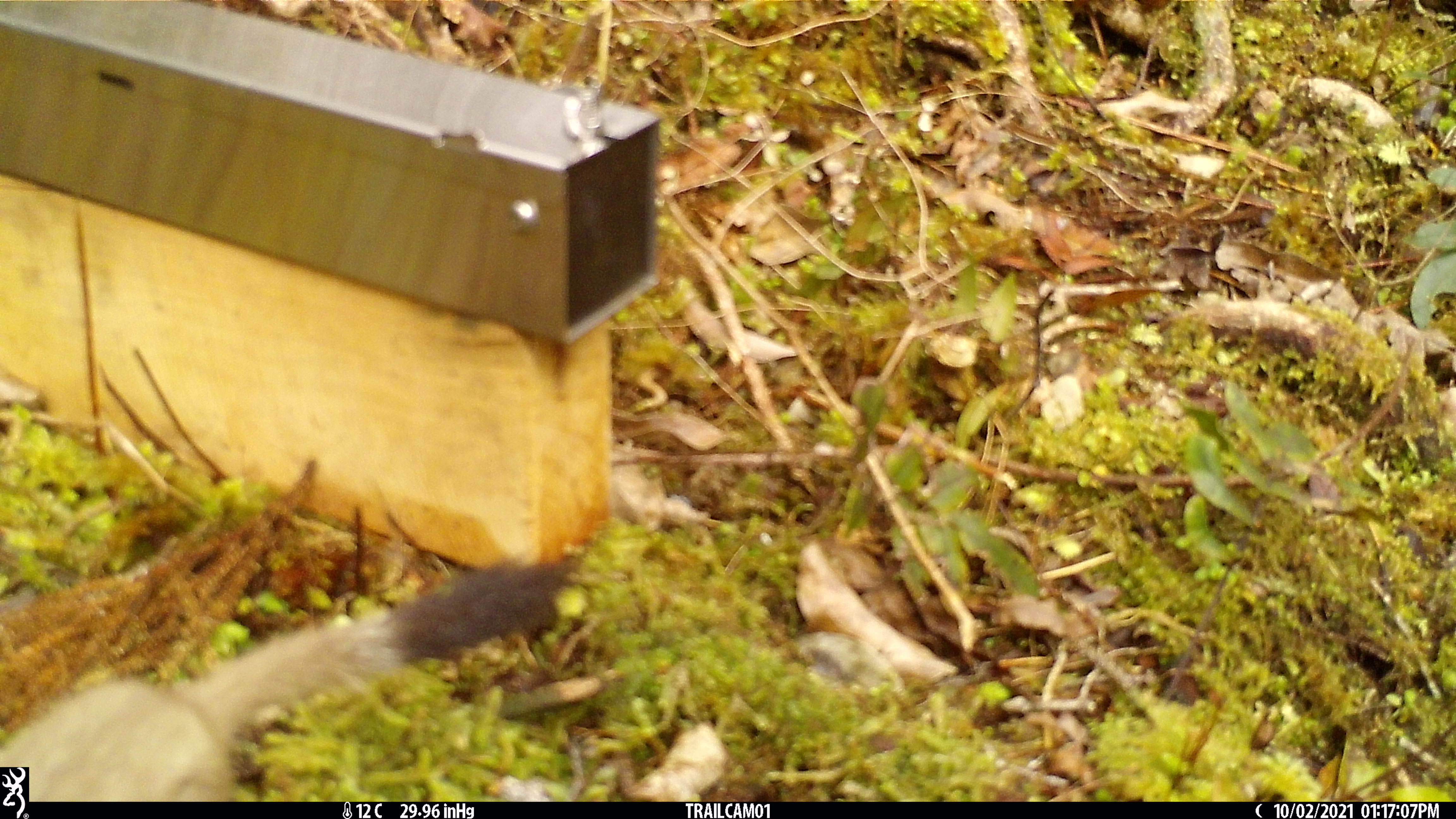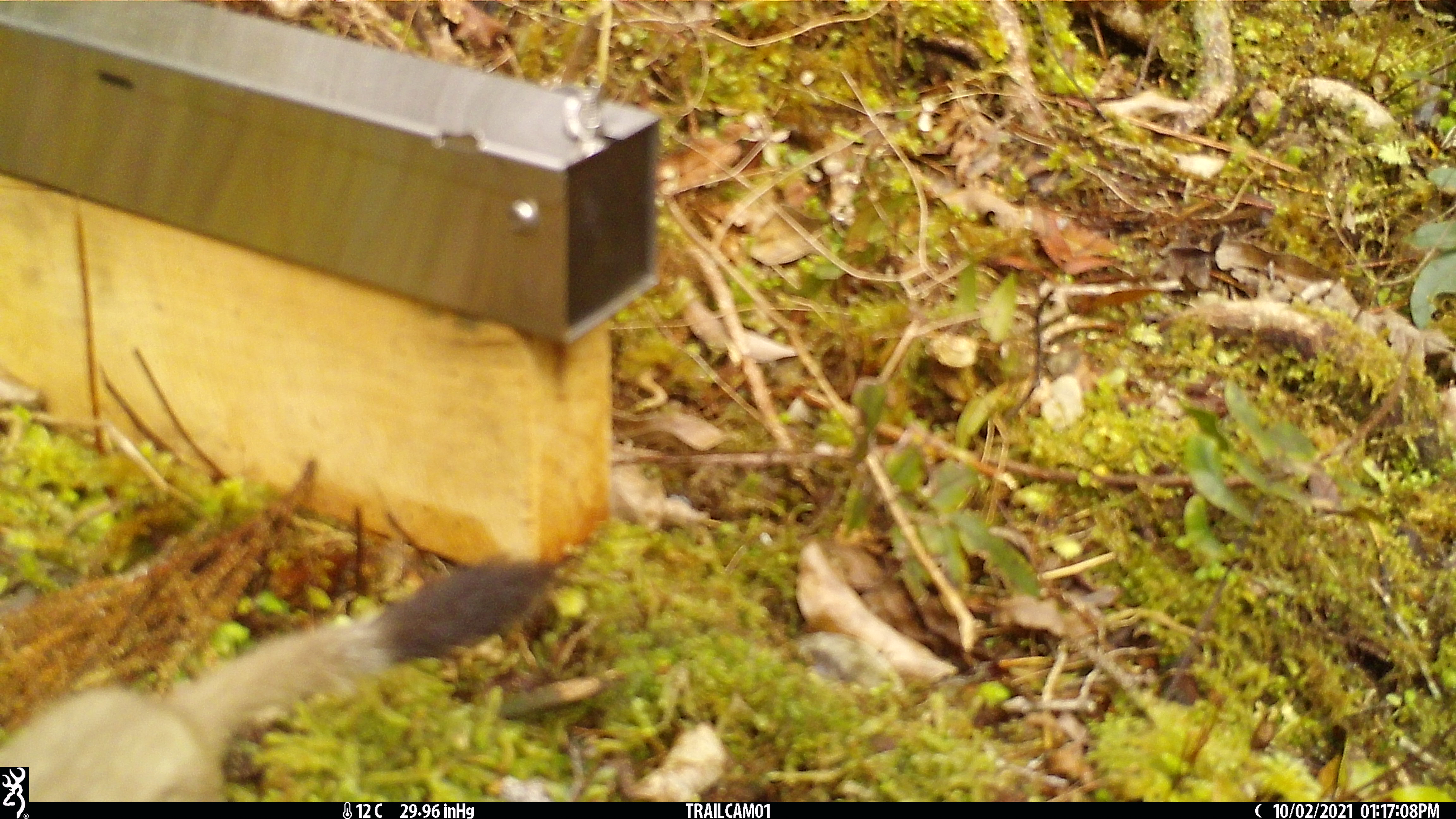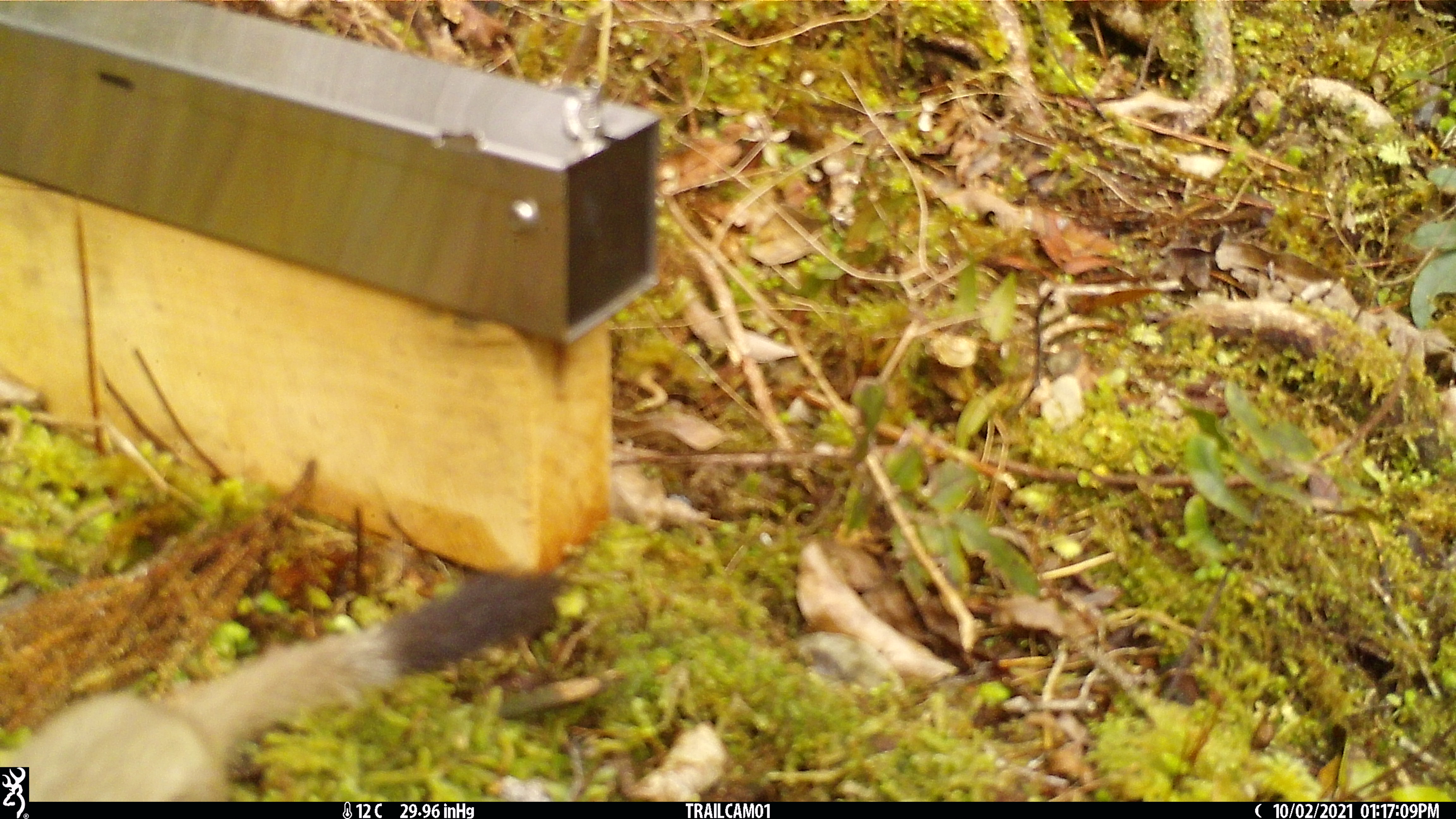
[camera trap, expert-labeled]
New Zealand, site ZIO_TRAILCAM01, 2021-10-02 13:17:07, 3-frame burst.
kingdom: Animalia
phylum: Chordata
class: Mammalia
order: Carnivora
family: Mustelidae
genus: Mustela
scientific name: Mustela erminea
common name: stoat